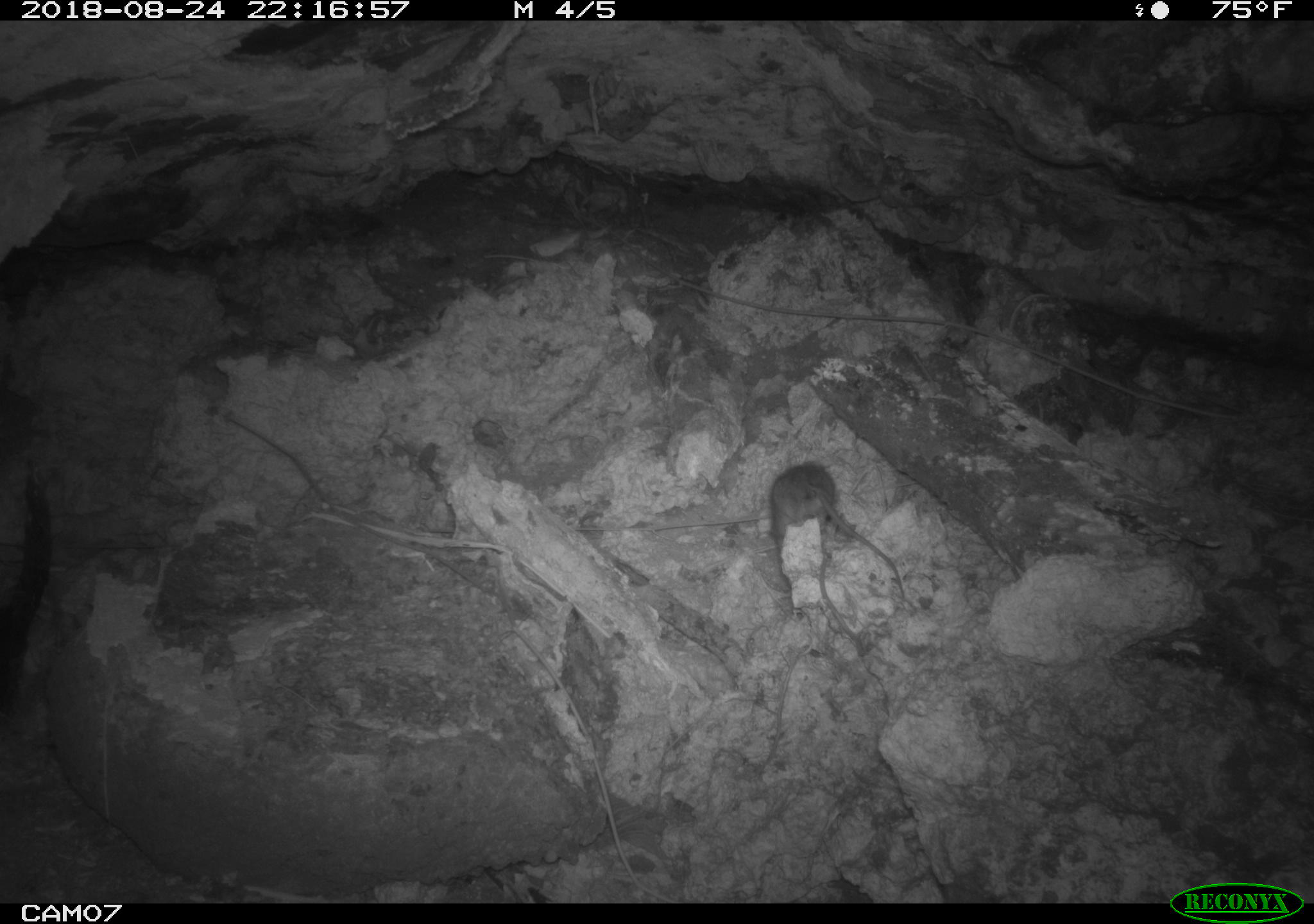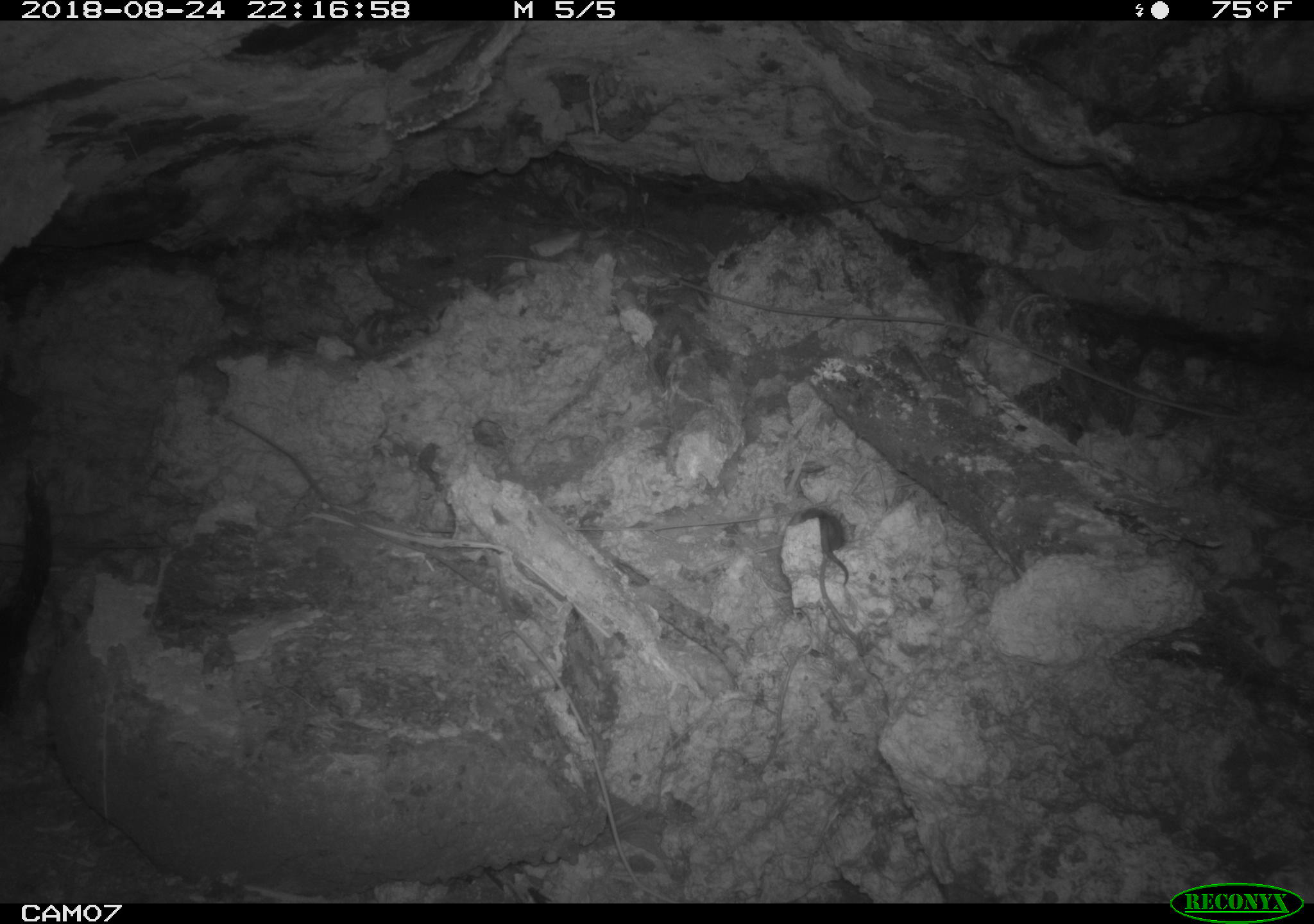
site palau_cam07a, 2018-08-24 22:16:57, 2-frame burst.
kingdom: Animalia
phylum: Chordata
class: Mammalia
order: Rodentia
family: Muridae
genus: Rattus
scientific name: Rattus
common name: rat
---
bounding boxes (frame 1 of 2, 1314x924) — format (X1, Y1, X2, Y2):
rat: (758, 452, 916, 600)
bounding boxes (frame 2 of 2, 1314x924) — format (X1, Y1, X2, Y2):
rat: (787, 506, 868, 594)